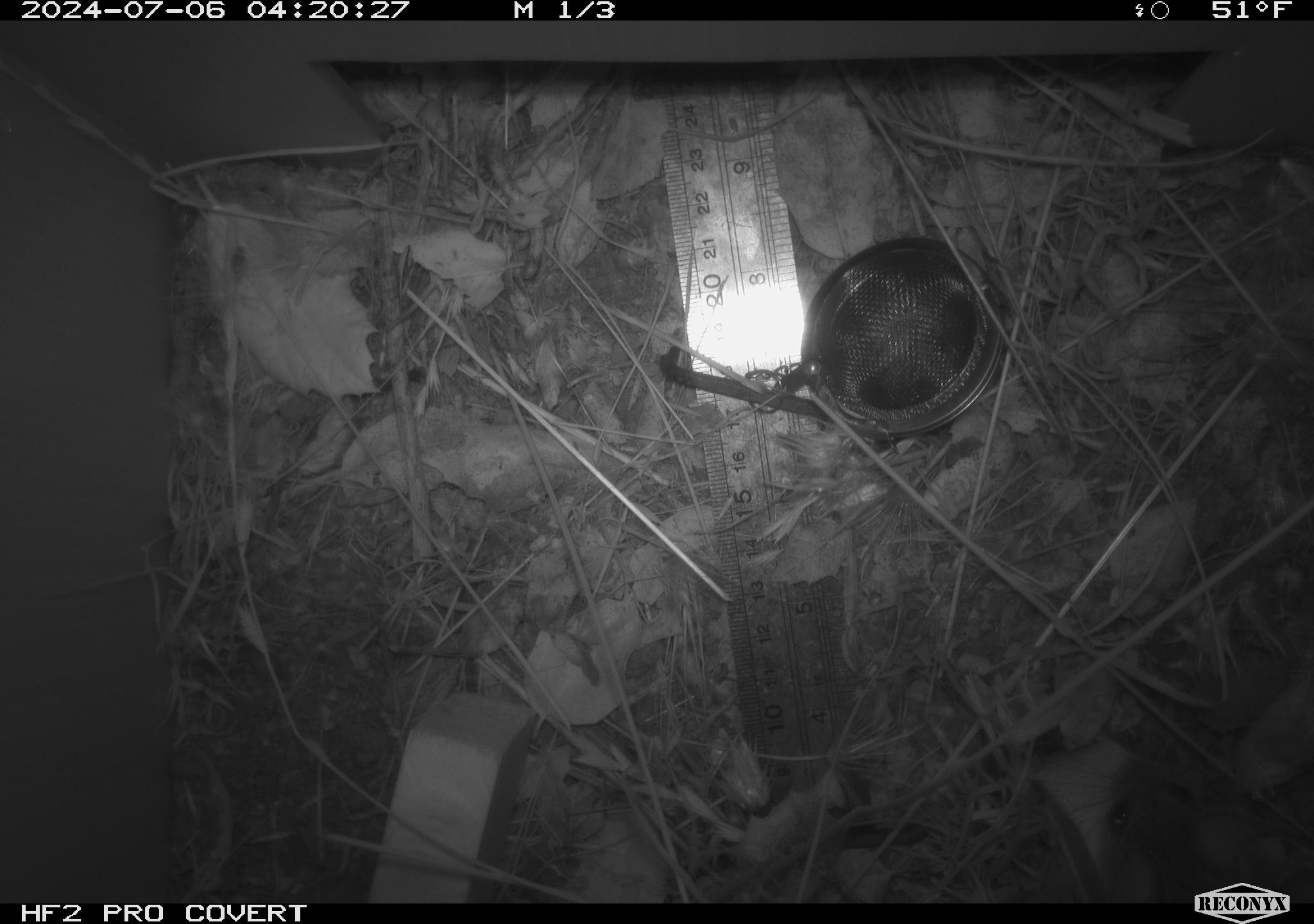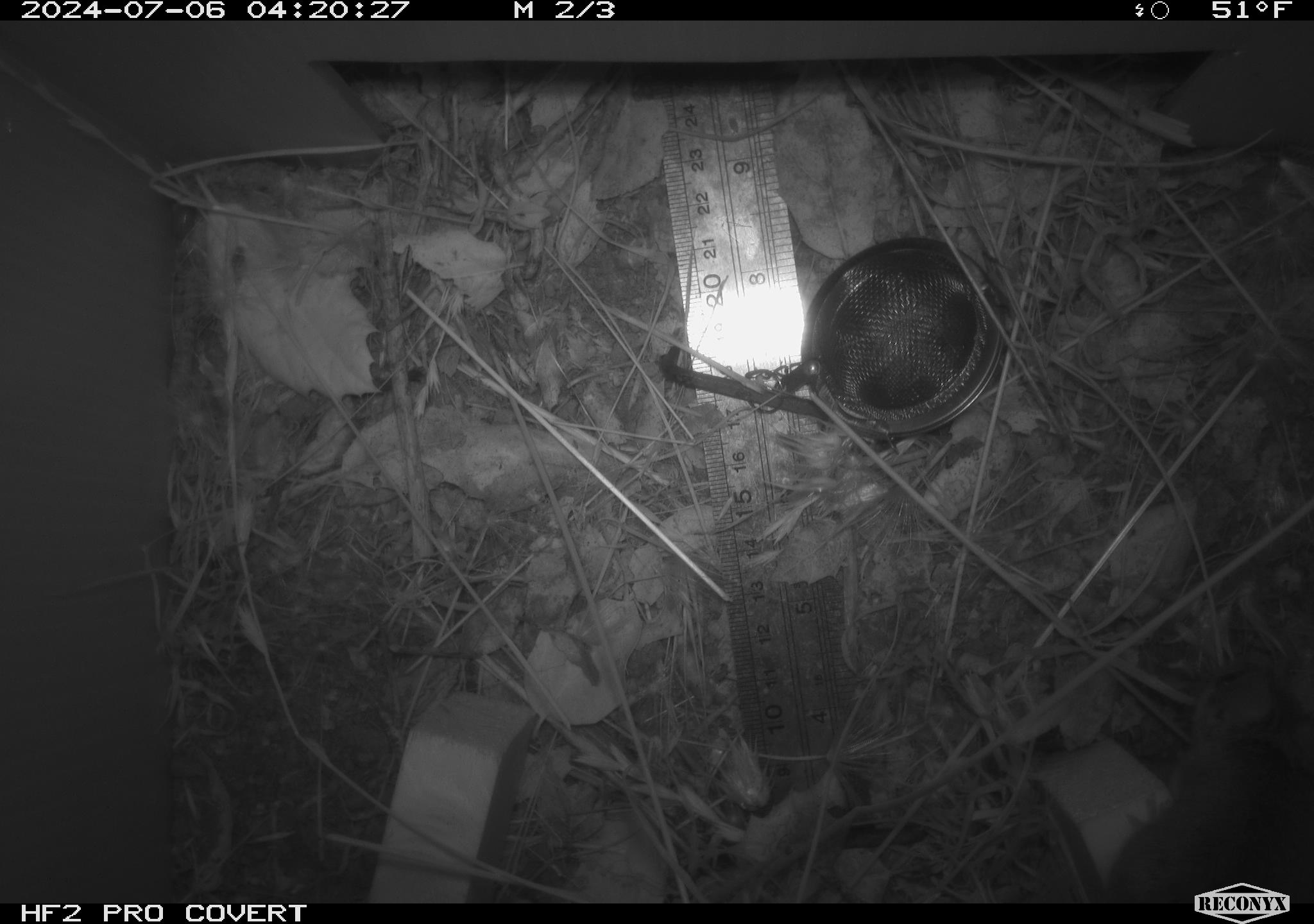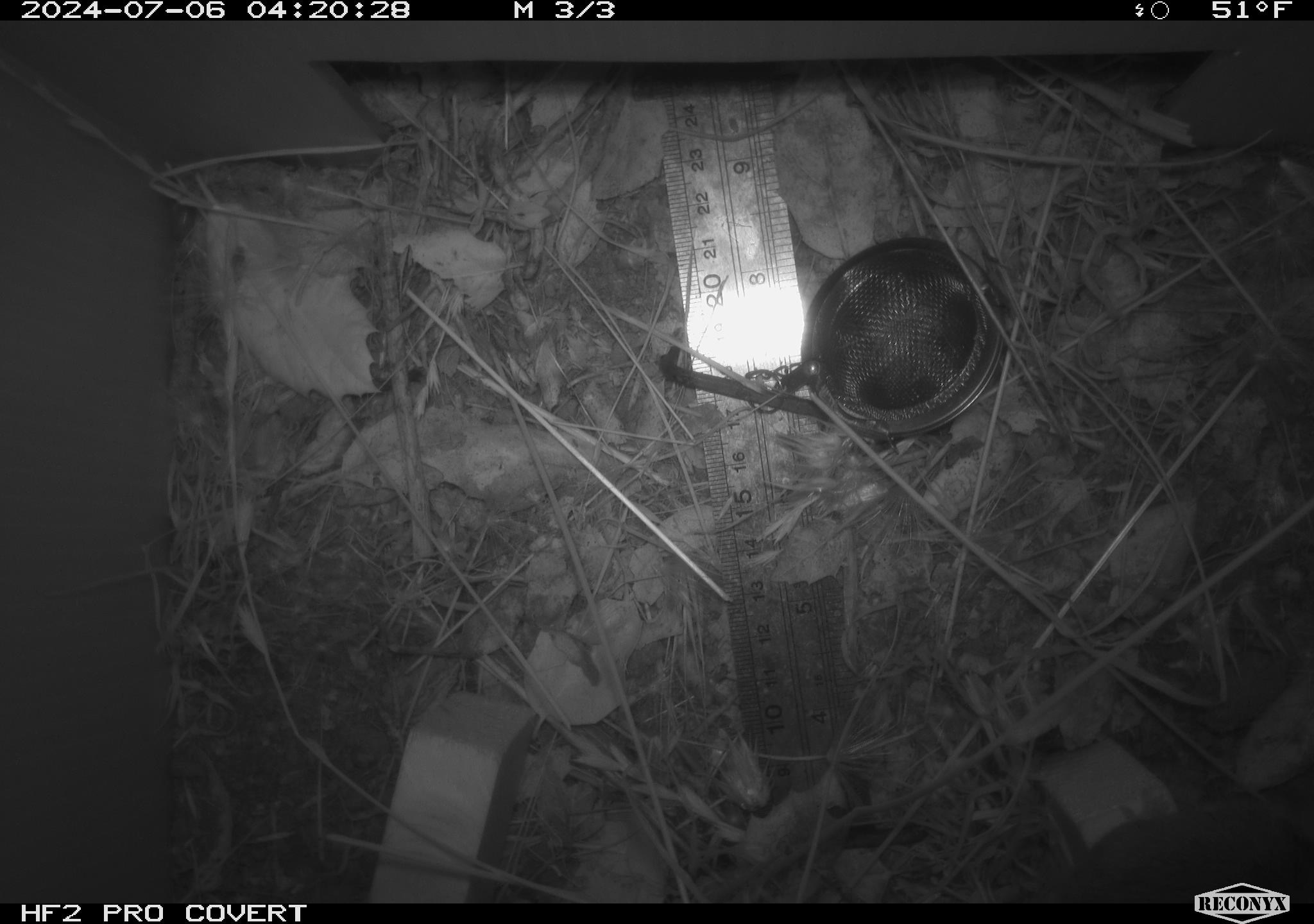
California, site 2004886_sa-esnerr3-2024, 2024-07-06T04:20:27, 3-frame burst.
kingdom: Animalia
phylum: Chordata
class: Mammalia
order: Rodentia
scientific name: Rodentia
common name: rodent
Rodent (Rodentia).